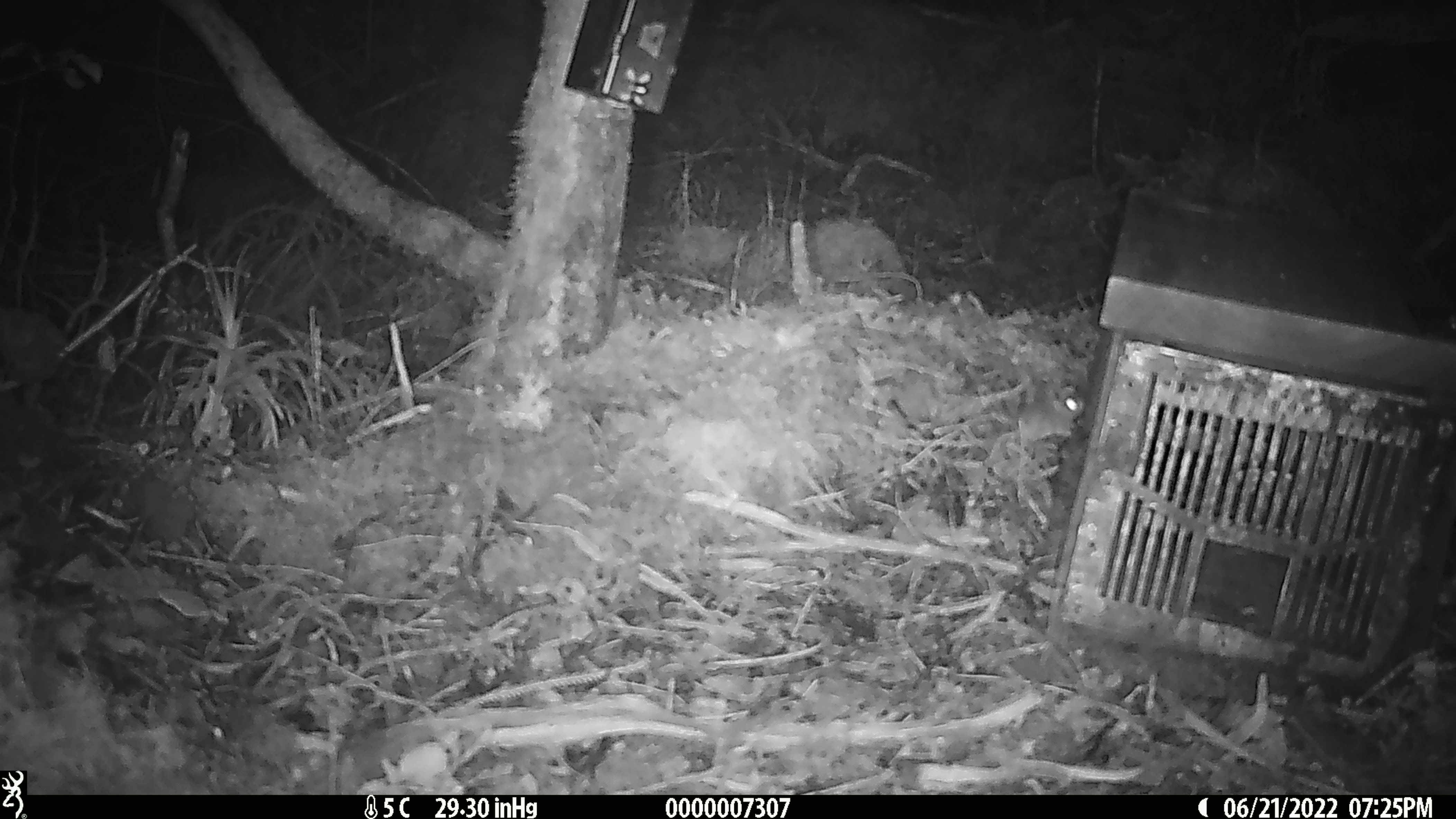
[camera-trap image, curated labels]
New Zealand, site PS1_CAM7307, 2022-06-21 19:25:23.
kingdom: Animalia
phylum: Chordata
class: Mammalia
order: Rodentia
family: Muridae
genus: Mus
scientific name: Mus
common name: mouse